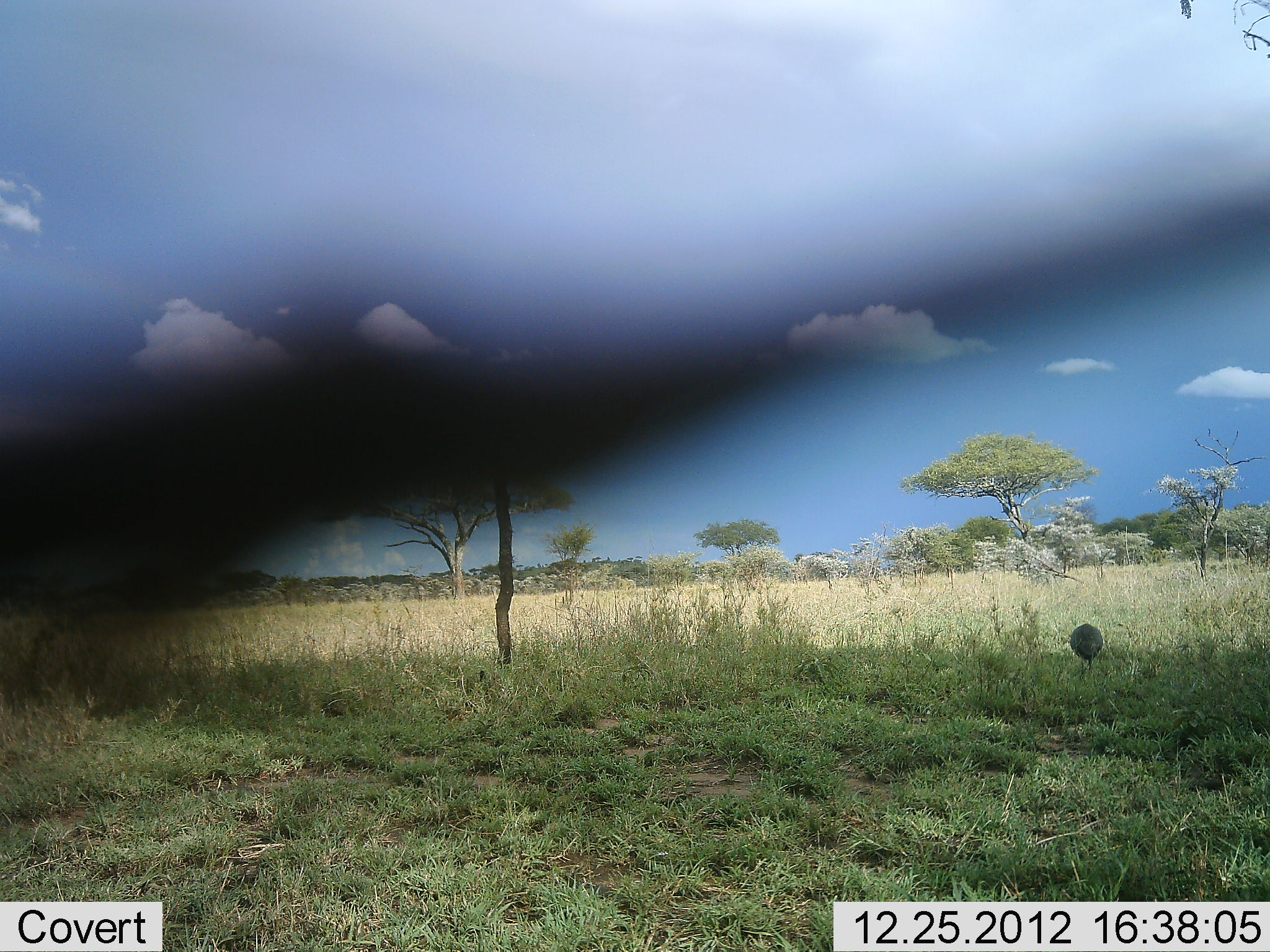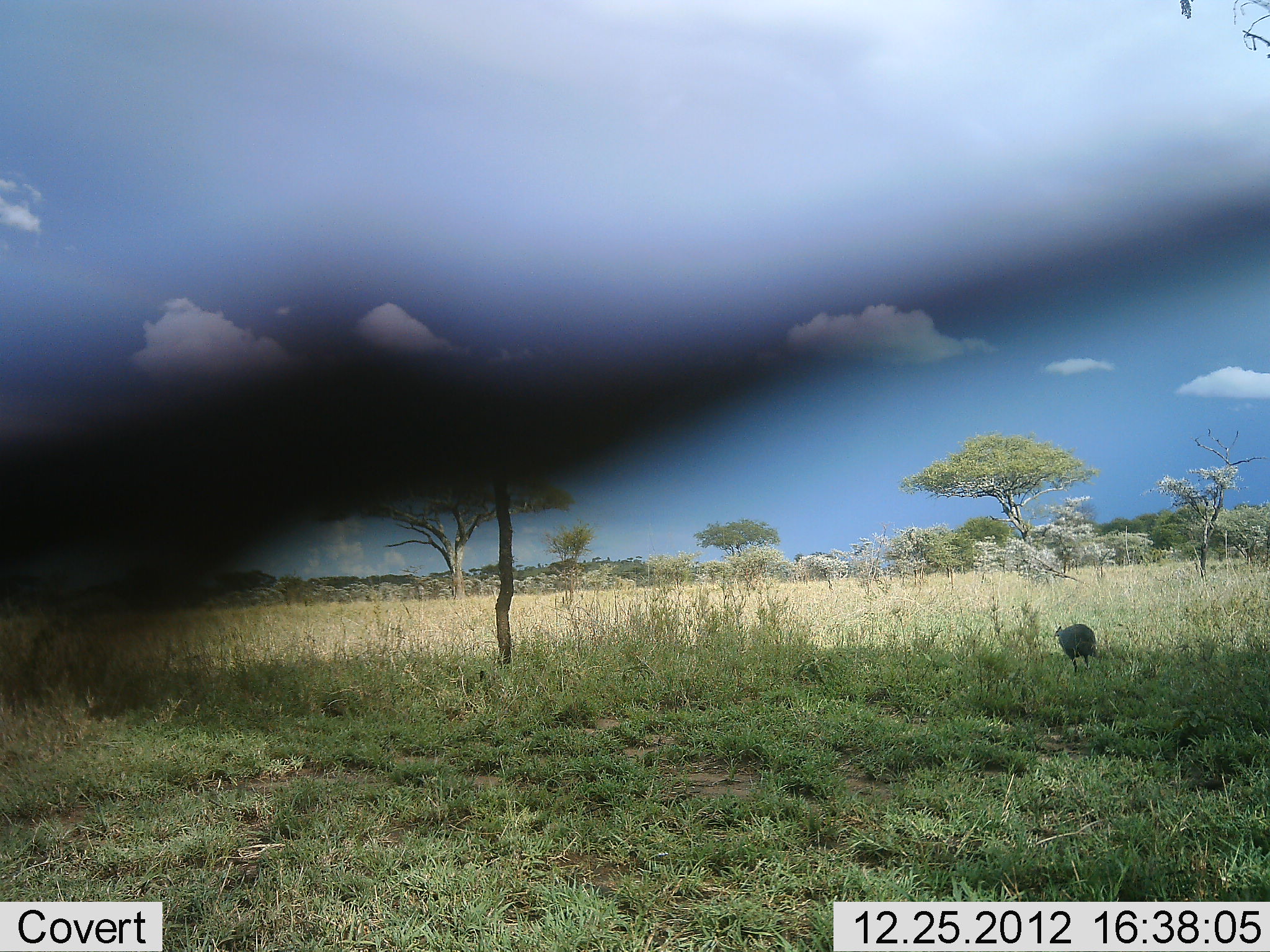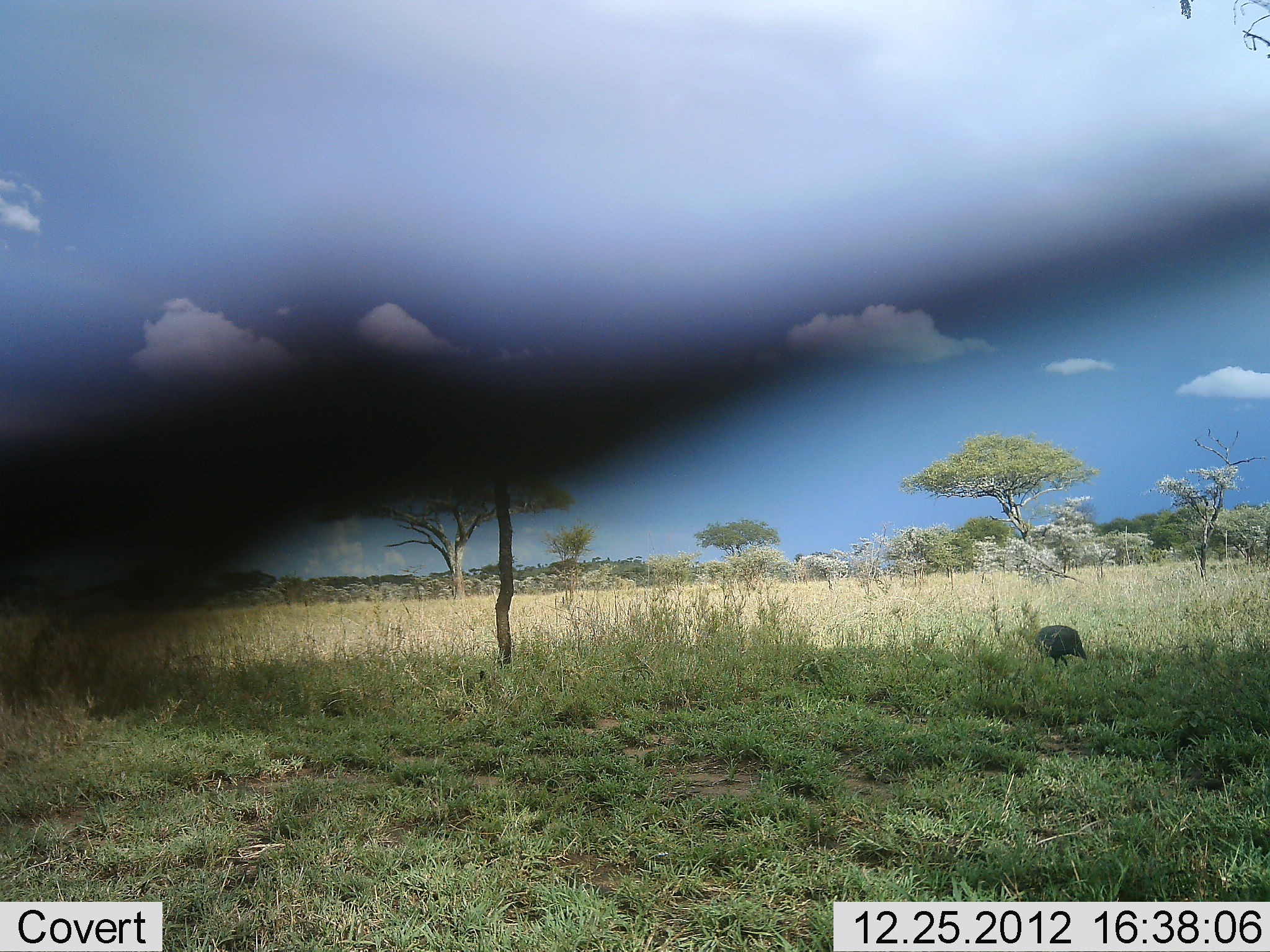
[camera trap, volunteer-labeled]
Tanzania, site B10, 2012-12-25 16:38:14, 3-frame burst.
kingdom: Animalia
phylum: Chordata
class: Aves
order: Galliformes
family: Numididae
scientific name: Numididae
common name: guinea fowl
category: guineafowl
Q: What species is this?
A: Guineafowl (guinea fowl) (Numididae).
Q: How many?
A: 1.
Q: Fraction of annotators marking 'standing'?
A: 10%.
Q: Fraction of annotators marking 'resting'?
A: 0%.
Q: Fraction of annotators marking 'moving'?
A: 83%.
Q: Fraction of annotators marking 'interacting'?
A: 0%.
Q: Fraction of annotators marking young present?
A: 0%.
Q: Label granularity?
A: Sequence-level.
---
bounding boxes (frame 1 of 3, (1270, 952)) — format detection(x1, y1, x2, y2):
animal: detection(1069, 622, 1104, 676)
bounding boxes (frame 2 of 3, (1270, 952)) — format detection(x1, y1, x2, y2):
animal: detection(1059, 625, 1103, 673)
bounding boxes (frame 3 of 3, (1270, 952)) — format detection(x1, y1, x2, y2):
animal: detection(1019, 625, 1089, 669)